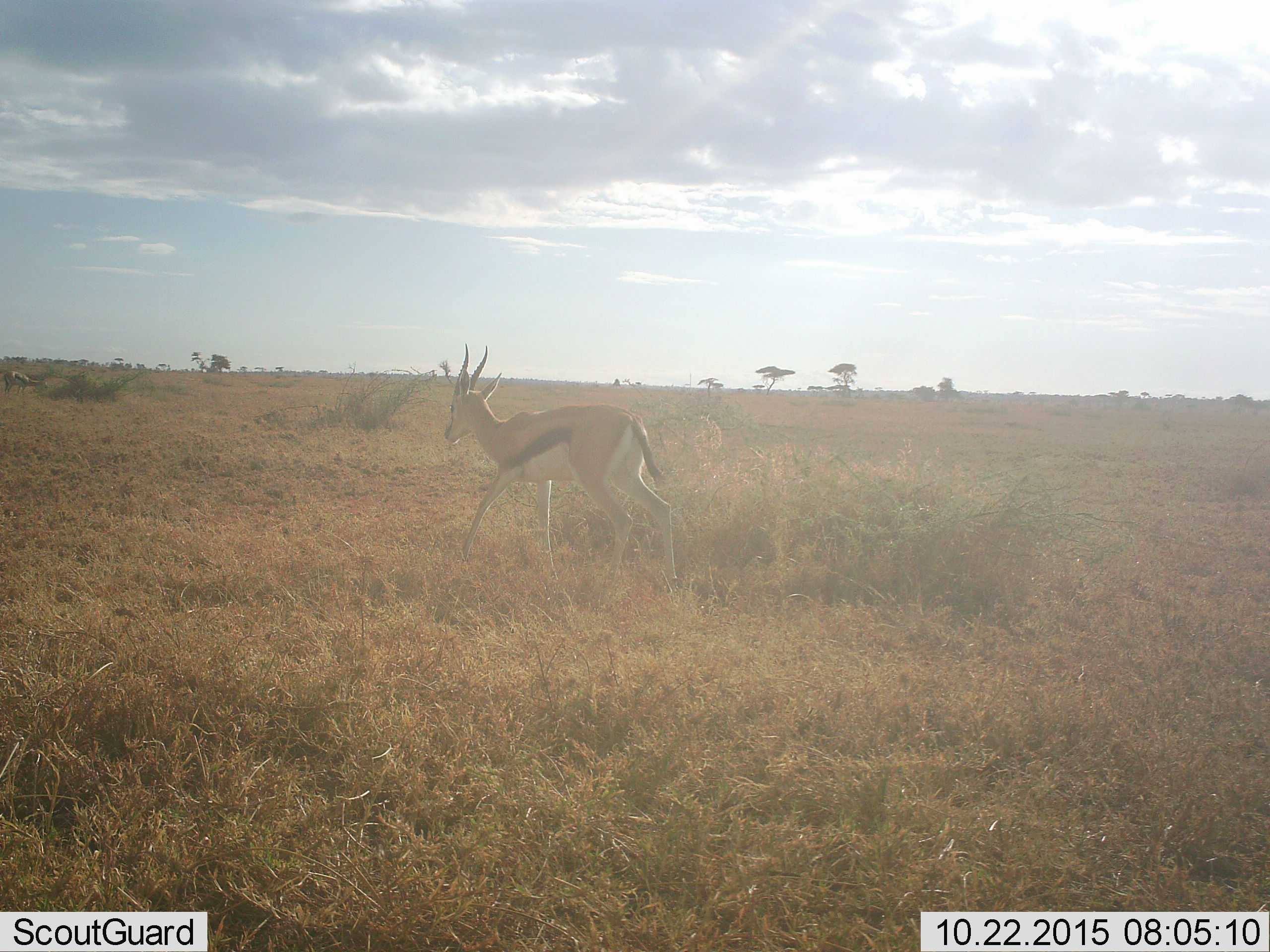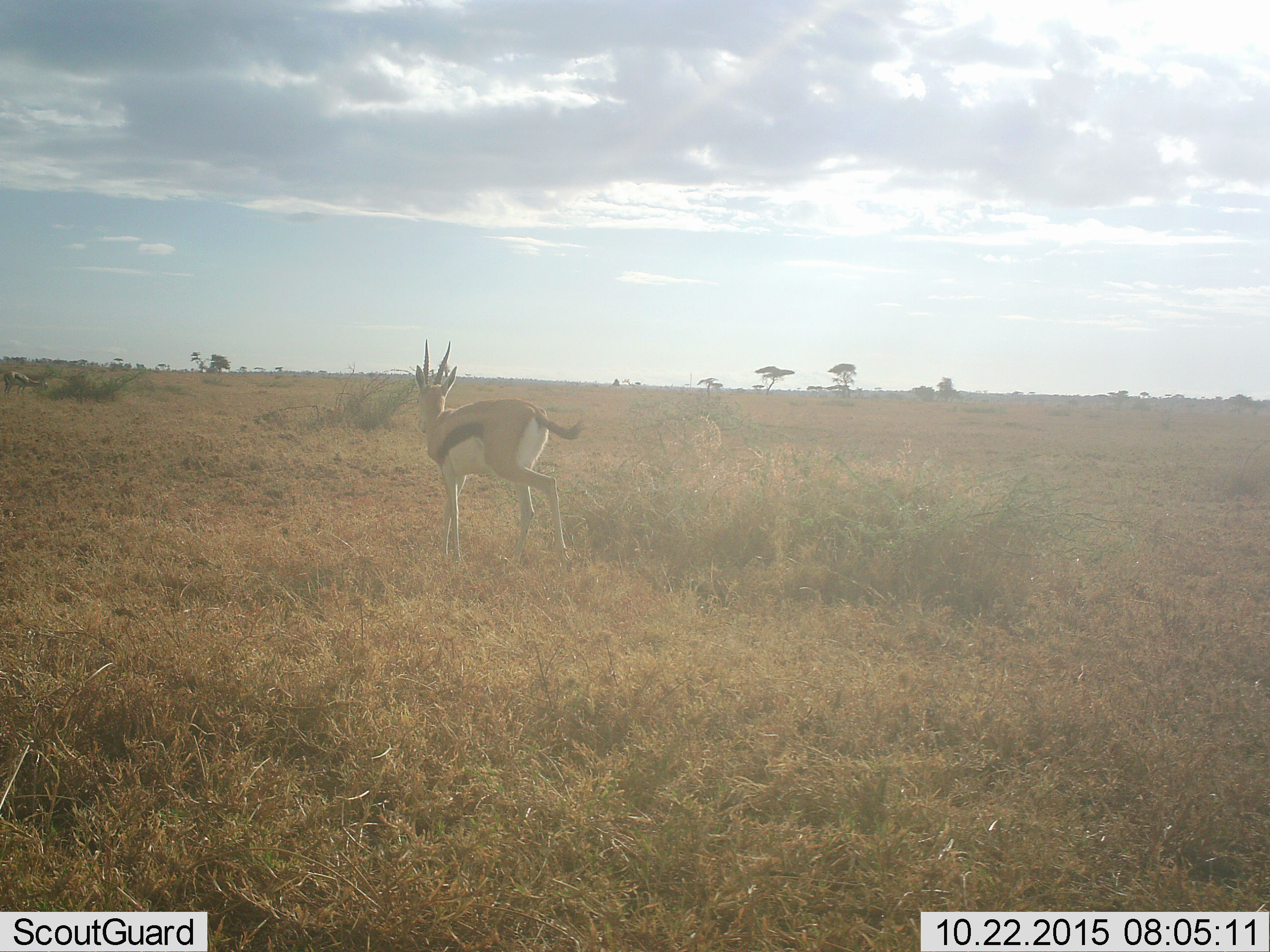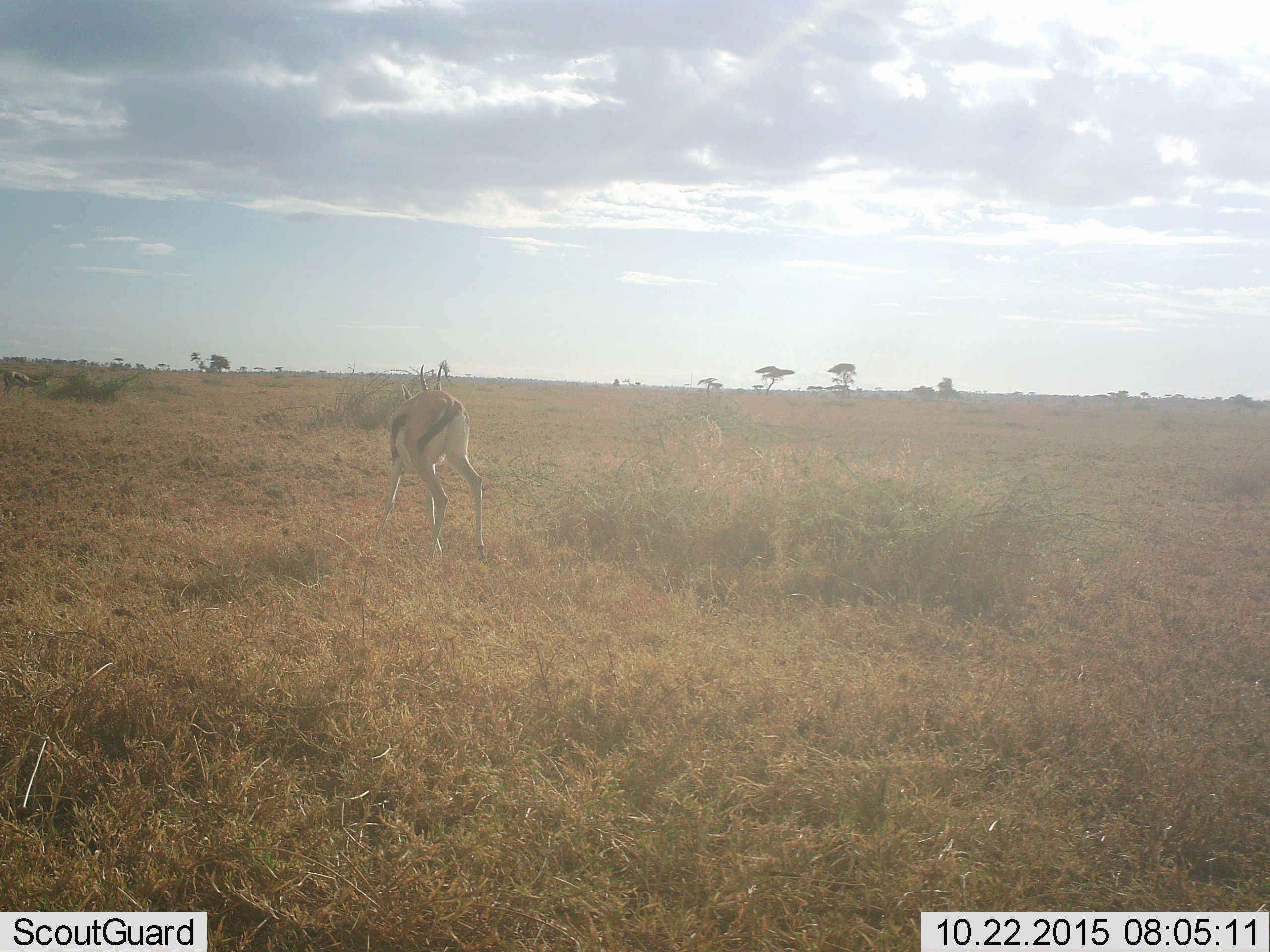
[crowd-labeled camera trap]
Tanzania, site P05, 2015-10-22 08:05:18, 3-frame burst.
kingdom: Animalia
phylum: Chordata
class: Mammalia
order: Artiodactyla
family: Bovidae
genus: Eudorcas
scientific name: Eudorcas thomsonii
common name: thomson's gazelle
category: gazellethomsons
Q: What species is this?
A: Gazellethomsons (thomson's gazelle) (Eudorcas thomsonii).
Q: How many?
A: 1.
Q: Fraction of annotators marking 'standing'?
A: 22%.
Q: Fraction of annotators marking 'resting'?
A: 0%.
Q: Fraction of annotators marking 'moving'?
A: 89%.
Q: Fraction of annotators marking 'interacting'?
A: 0%.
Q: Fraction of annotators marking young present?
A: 0%.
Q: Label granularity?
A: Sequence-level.